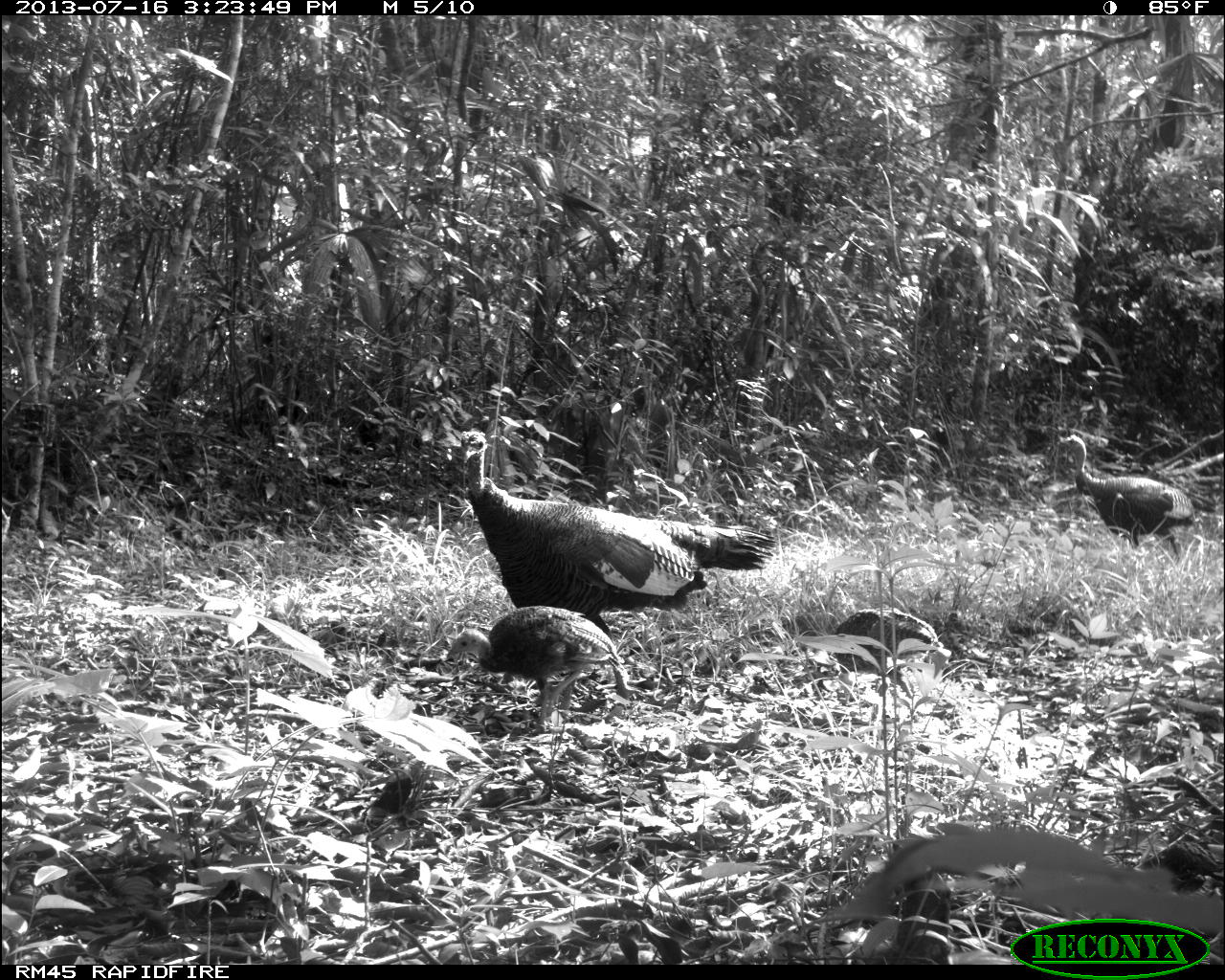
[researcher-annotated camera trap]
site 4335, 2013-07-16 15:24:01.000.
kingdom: Animalia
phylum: Chordata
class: Aves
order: Galliformes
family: Phasianidae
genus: Meleagris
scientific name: Meleagris ocellata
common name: ocellated turkey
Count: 5.